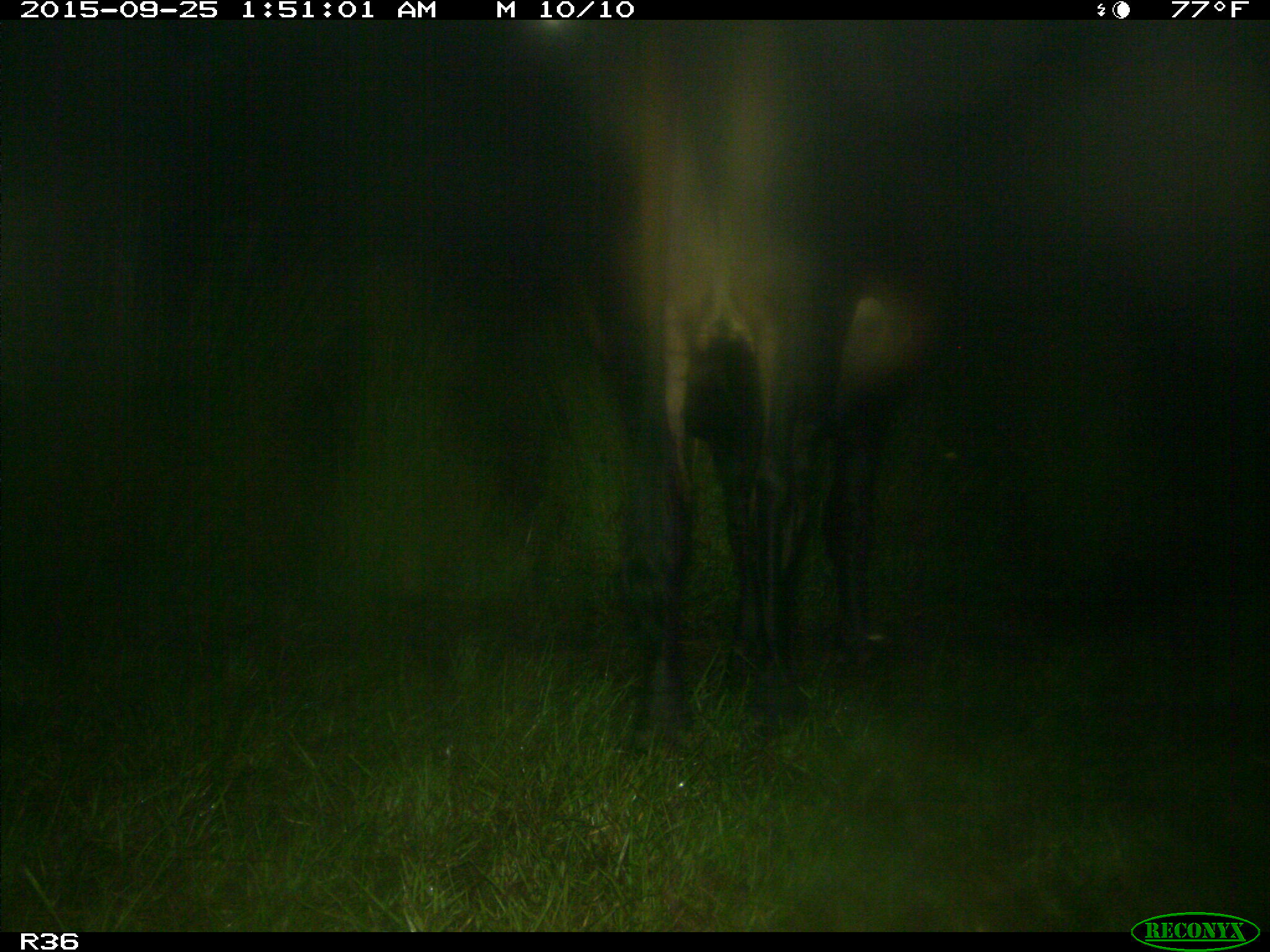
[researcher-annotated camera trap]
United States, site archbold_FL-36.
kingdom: Animalia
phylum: Chordata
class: Mammalia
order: Artiodactyla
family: Bovidae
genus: Bos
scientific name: Bos taurus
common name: domestic cow